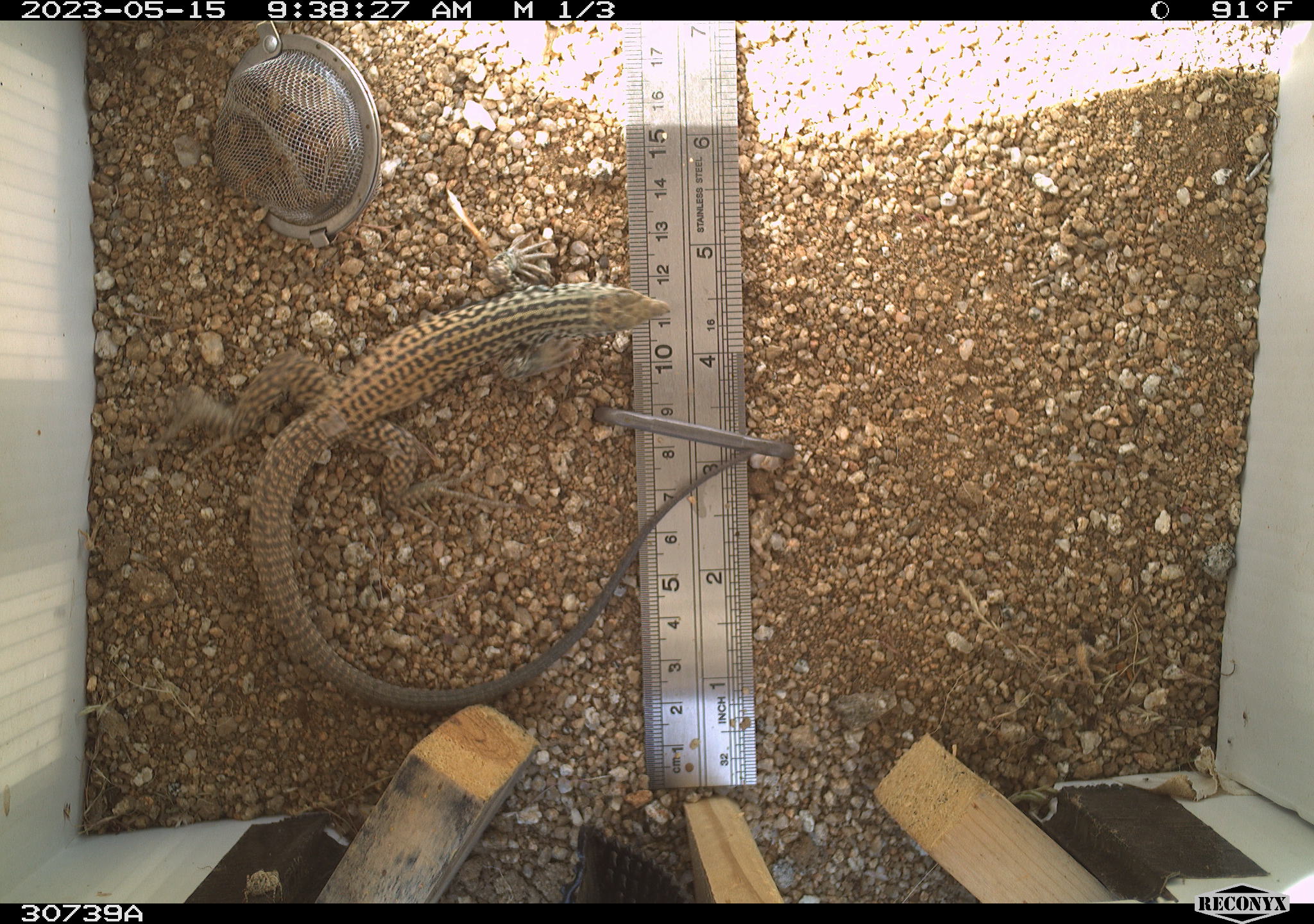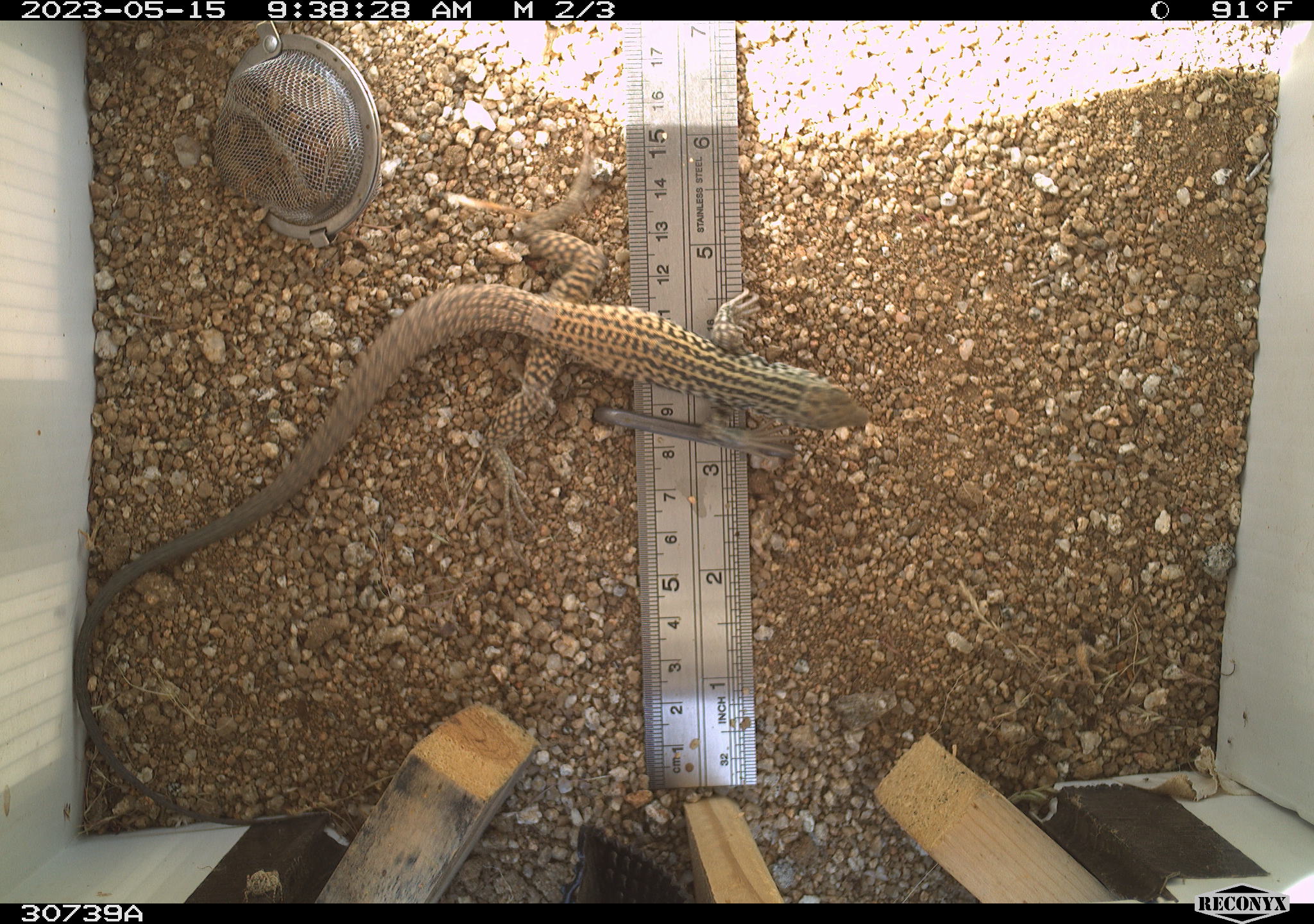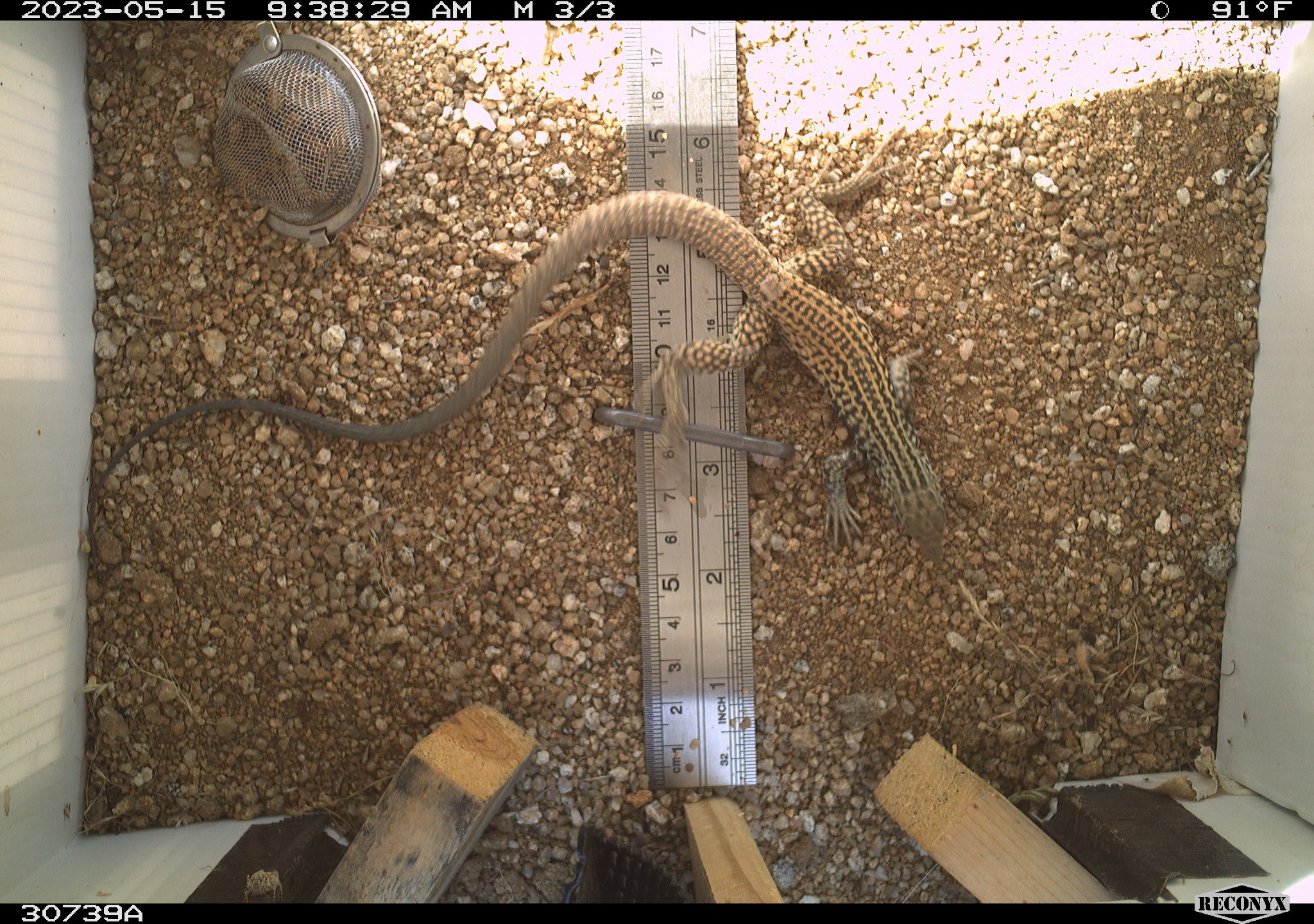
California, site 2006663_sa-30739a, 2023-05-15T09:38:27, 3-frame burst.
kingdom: Animalia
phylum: Chordata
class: Reptilia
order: Squamata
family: Teiidae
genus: Aspidoscelis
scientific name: Aspidoscelis tigris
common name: western whiptail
Western whiptail (Aspidoscelis tigris).